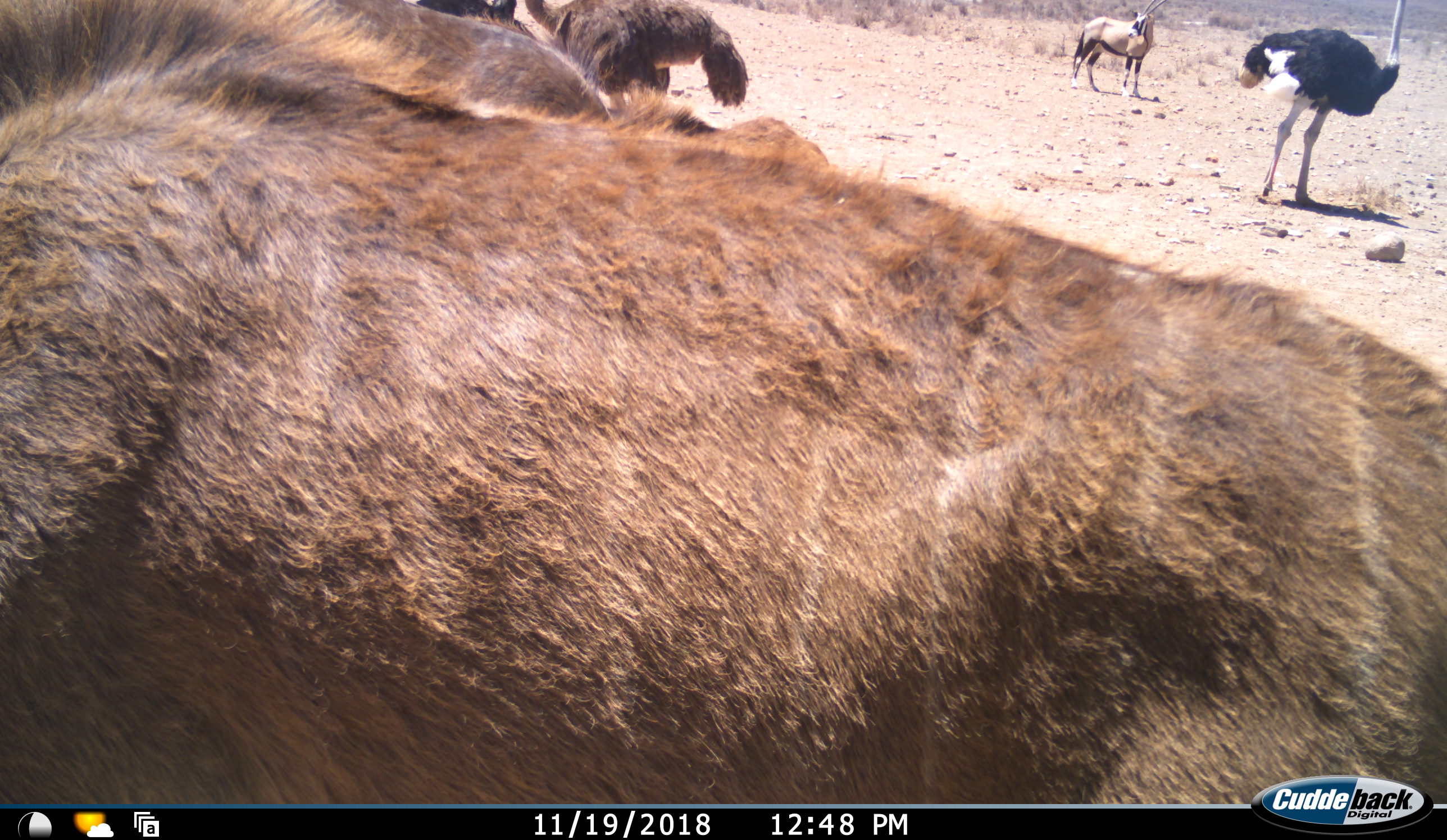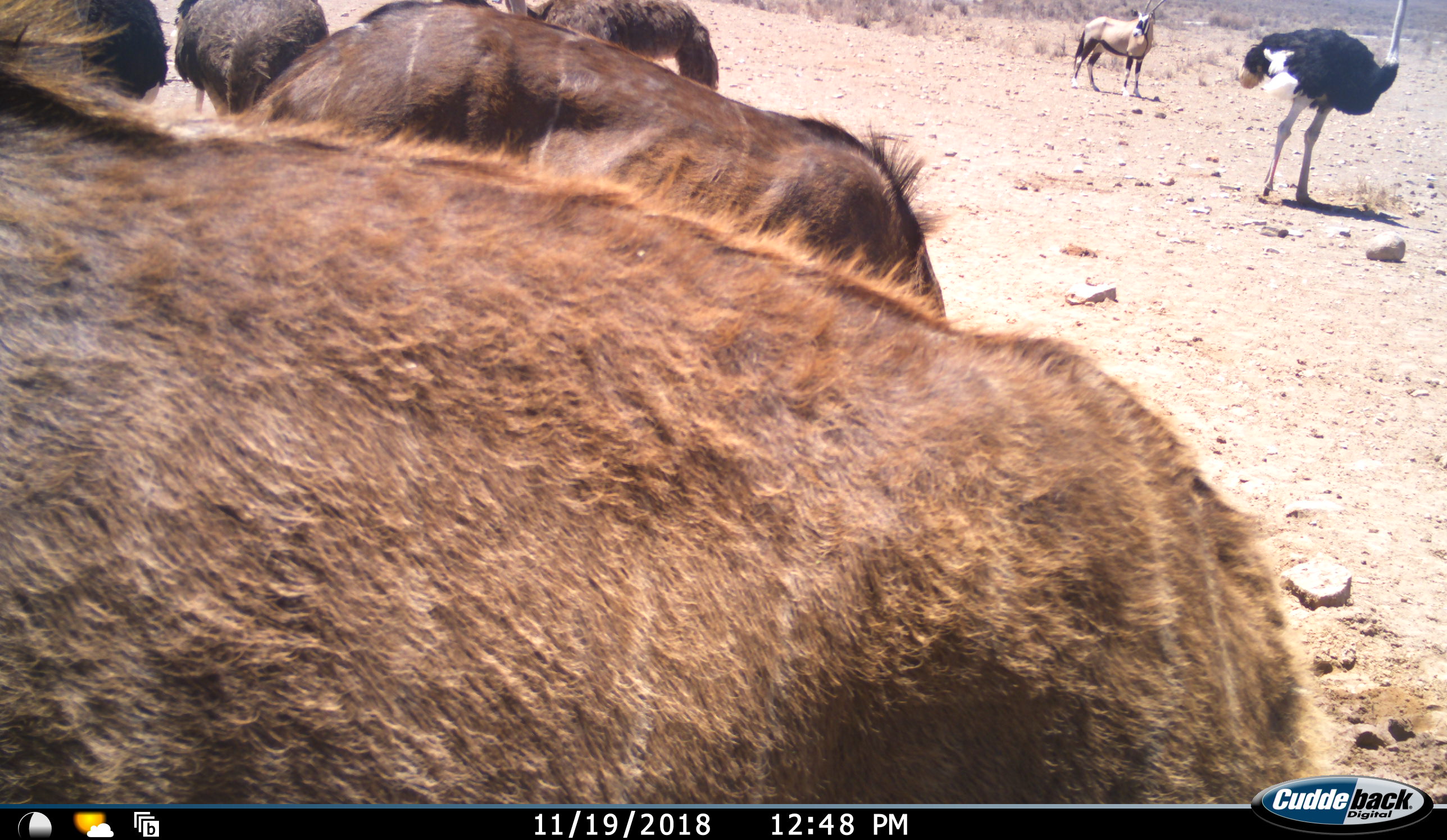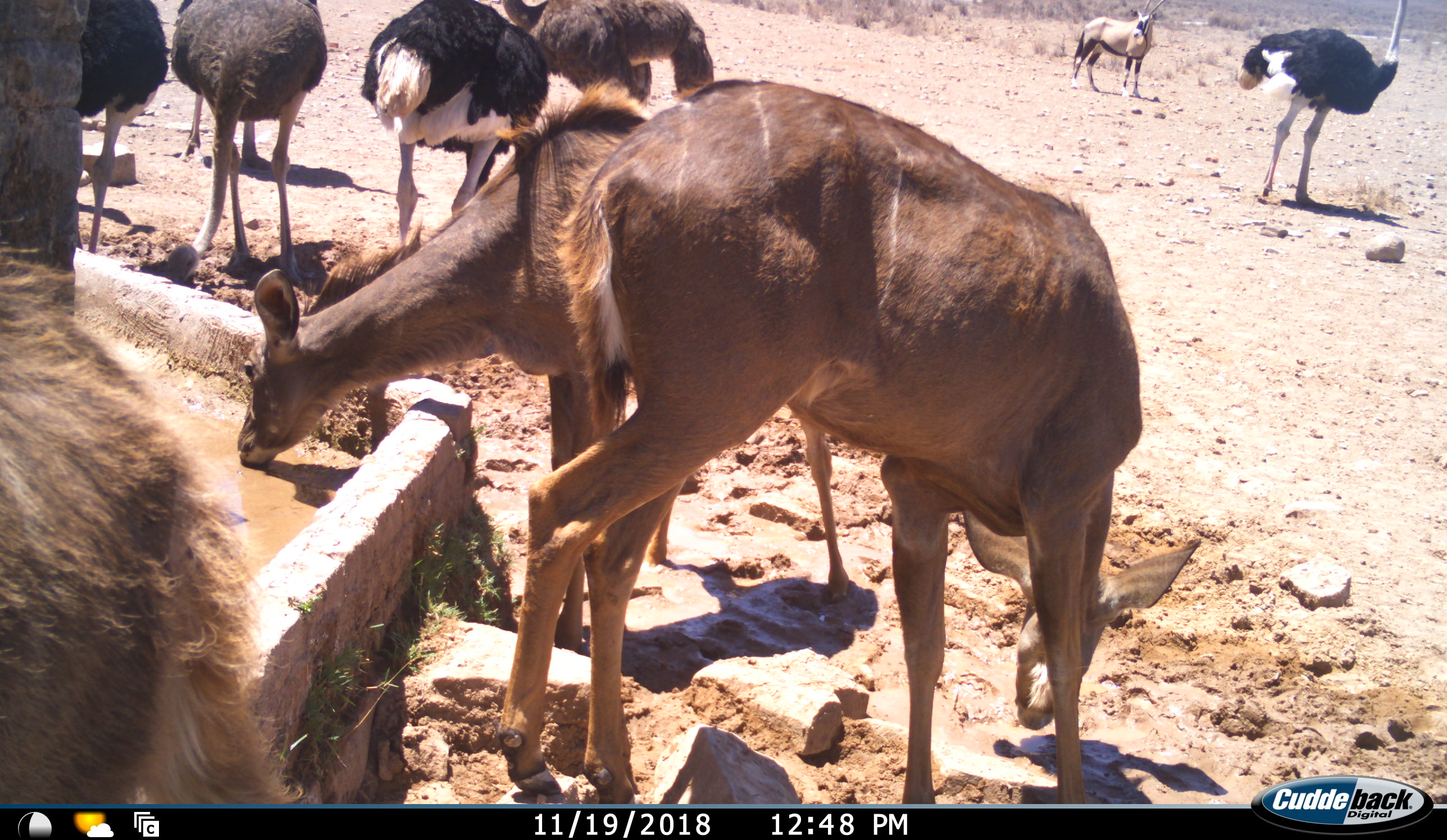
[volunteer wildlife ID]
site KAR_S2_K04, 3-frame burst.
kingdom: Animalia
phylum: Chordata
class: Mammalia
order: Artiodactyla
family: Bovidae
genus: Oryx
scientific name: Oryx gazella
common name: gemsbok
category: oryx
Oryx (gemsbok) (Oryx gazella), count 1. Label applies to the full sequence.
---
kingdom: Animalia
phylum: Chordata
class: Mammalia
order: Artiodactyla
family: Bovidae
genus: Tragelaphus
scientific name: Tragelaphus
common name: kudu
Kudu (Tragelaphus), count 3. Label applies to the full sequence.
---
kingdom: Animalia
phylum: Chordata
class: Aves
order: Struthioniformes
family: Struthionidae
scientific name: Struthionidae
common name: ostrich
Ostrich (Struthionidae), count 6. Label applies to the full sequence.